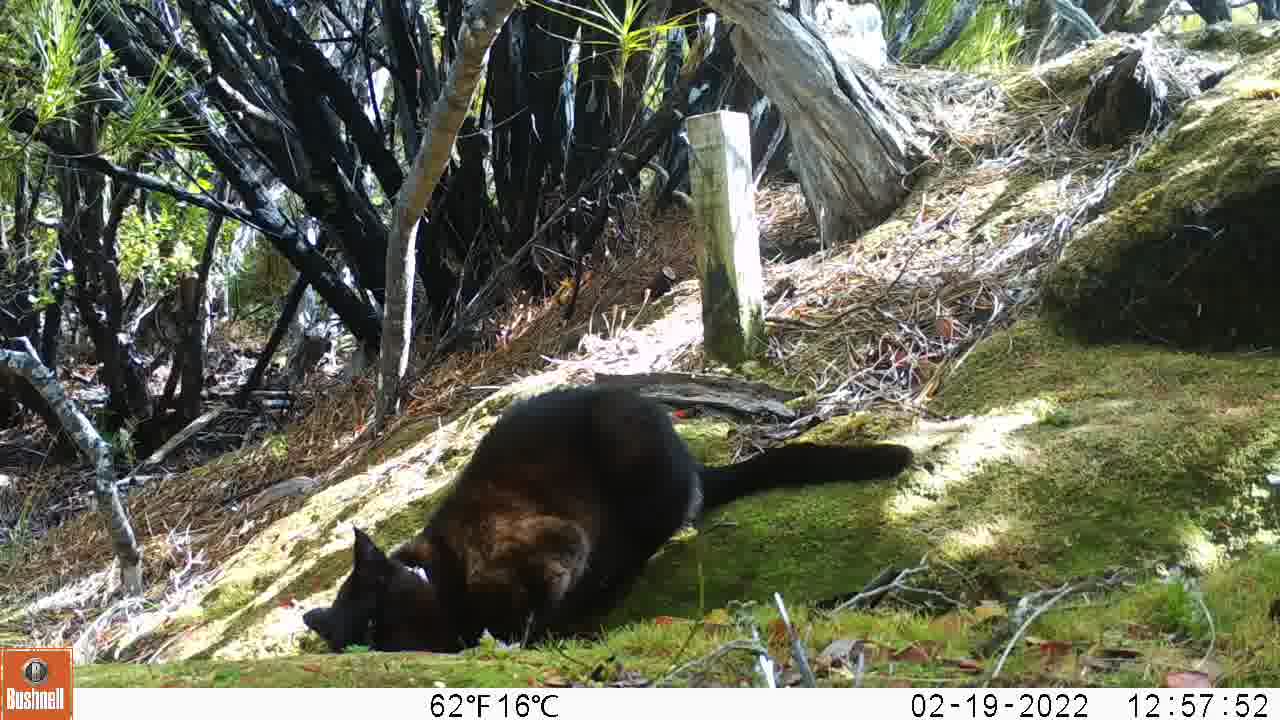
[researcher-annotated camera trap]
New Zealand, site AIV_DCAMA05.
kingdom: Animalia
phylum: Chordata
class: Mammalia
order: Carnivora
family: Felidae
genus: Felis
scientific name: Felis catus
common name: domestic cat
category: cat